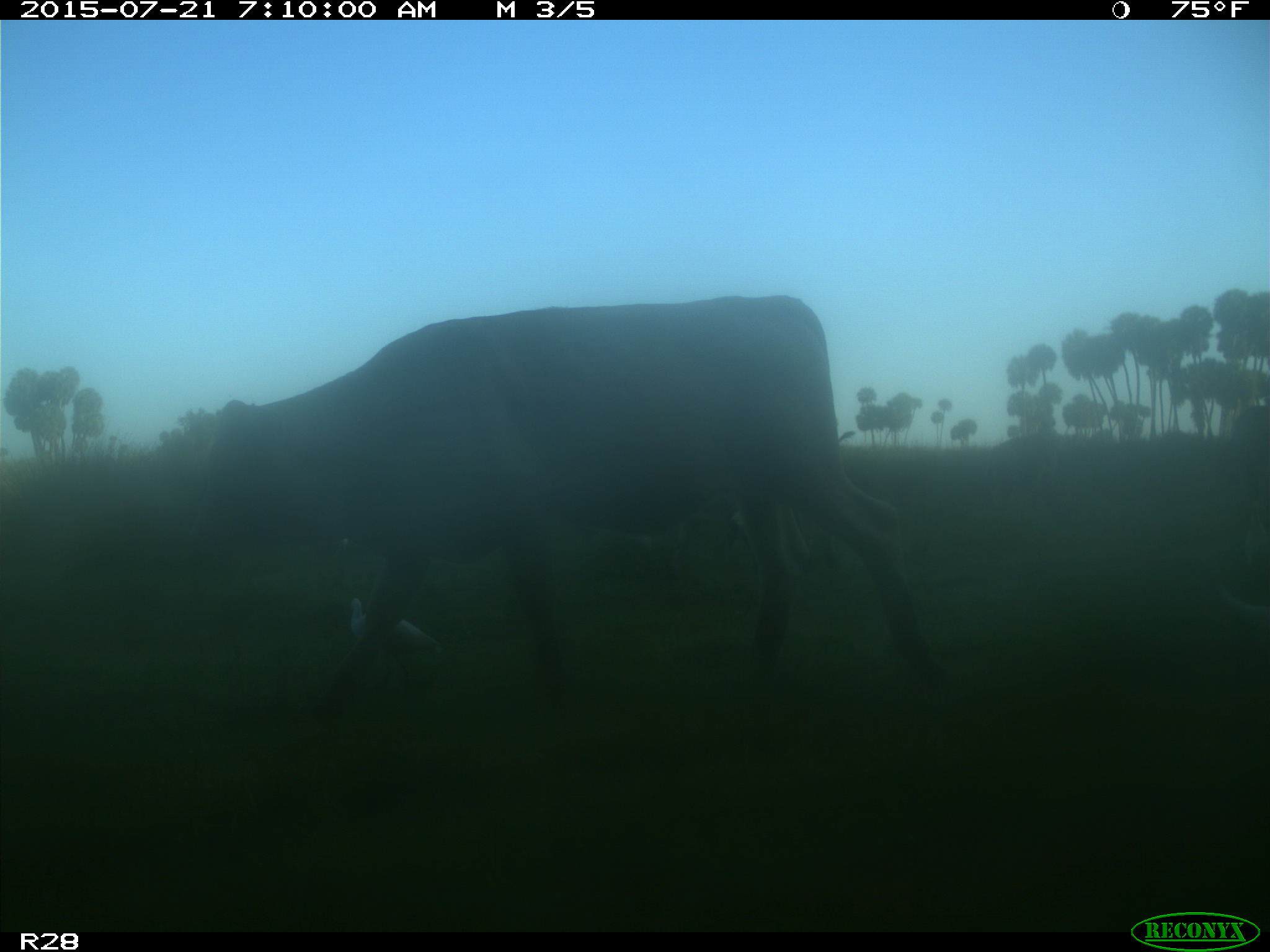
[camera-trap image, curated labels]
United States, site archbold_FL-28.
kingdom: Animalia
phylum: Chordata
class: Mammalia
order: Artiodactyla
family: Bovidae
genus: Bos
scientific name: Bos taurus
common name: domestic cow